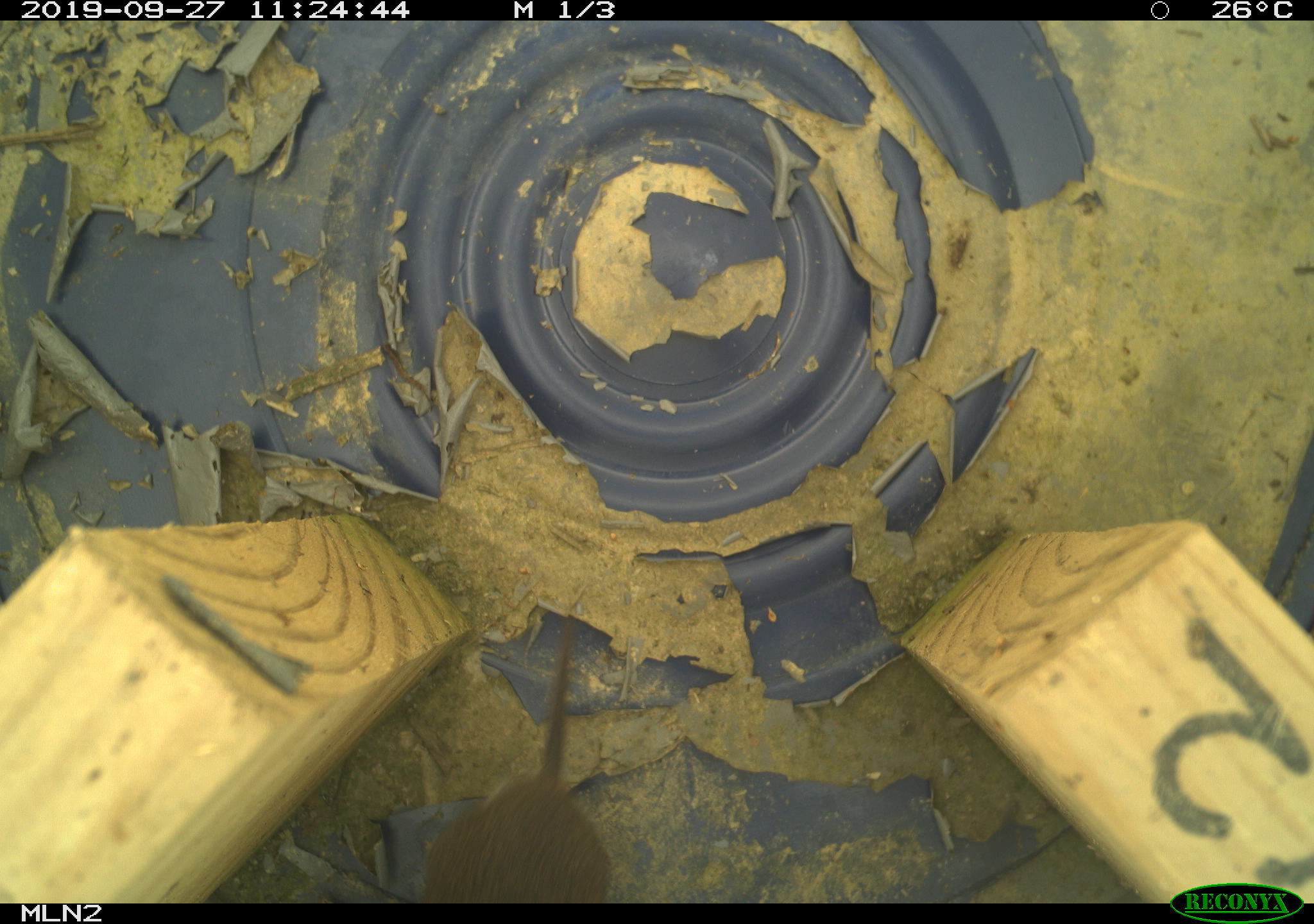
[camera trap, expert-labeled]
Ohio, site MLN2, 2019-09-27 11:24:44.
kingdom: Animalia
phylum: Chordata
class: Mammalia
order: Rodentia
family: Cricetidae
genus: Microtus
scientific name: Microtus pennsylvanicus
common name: meadow vole